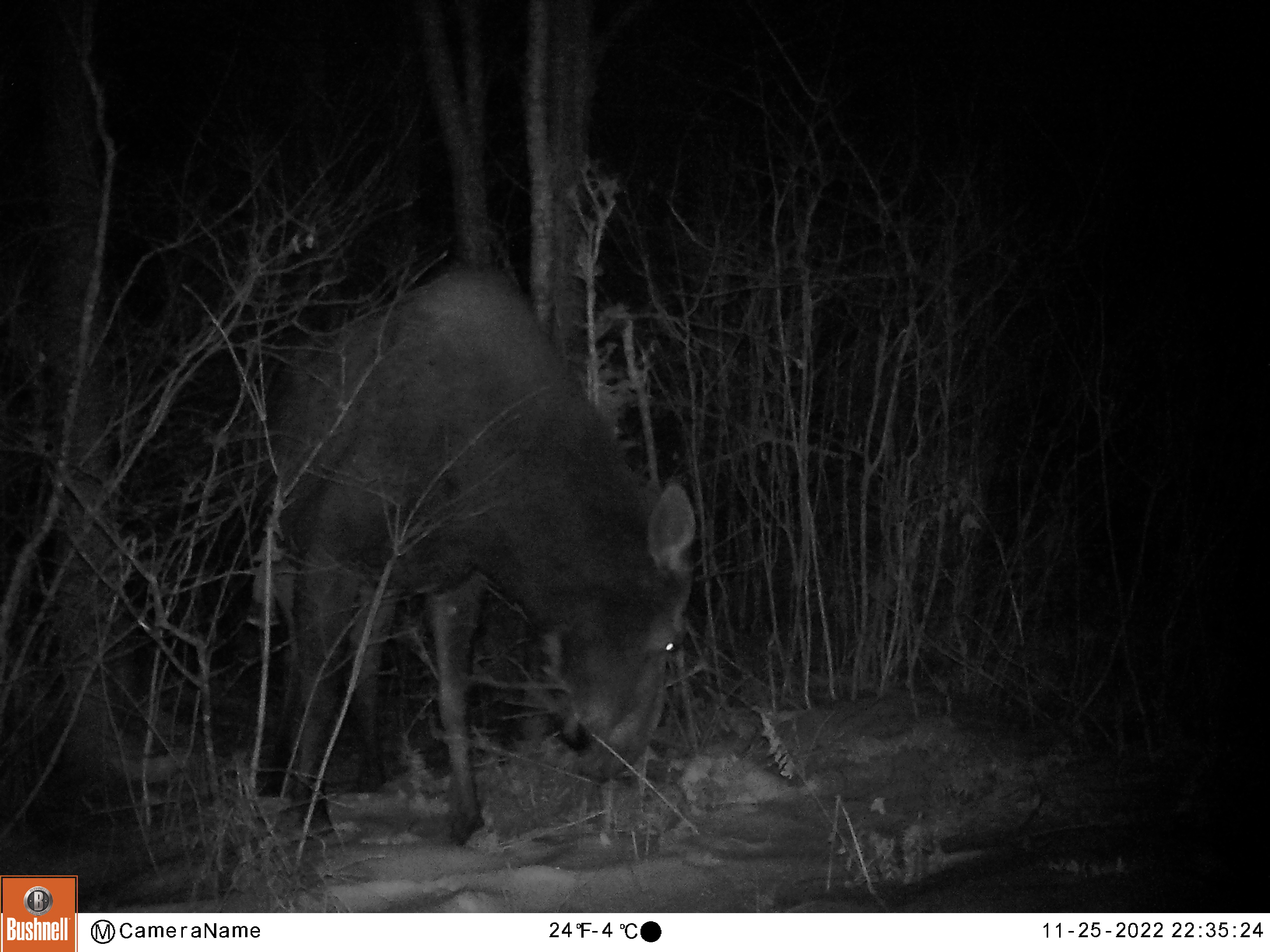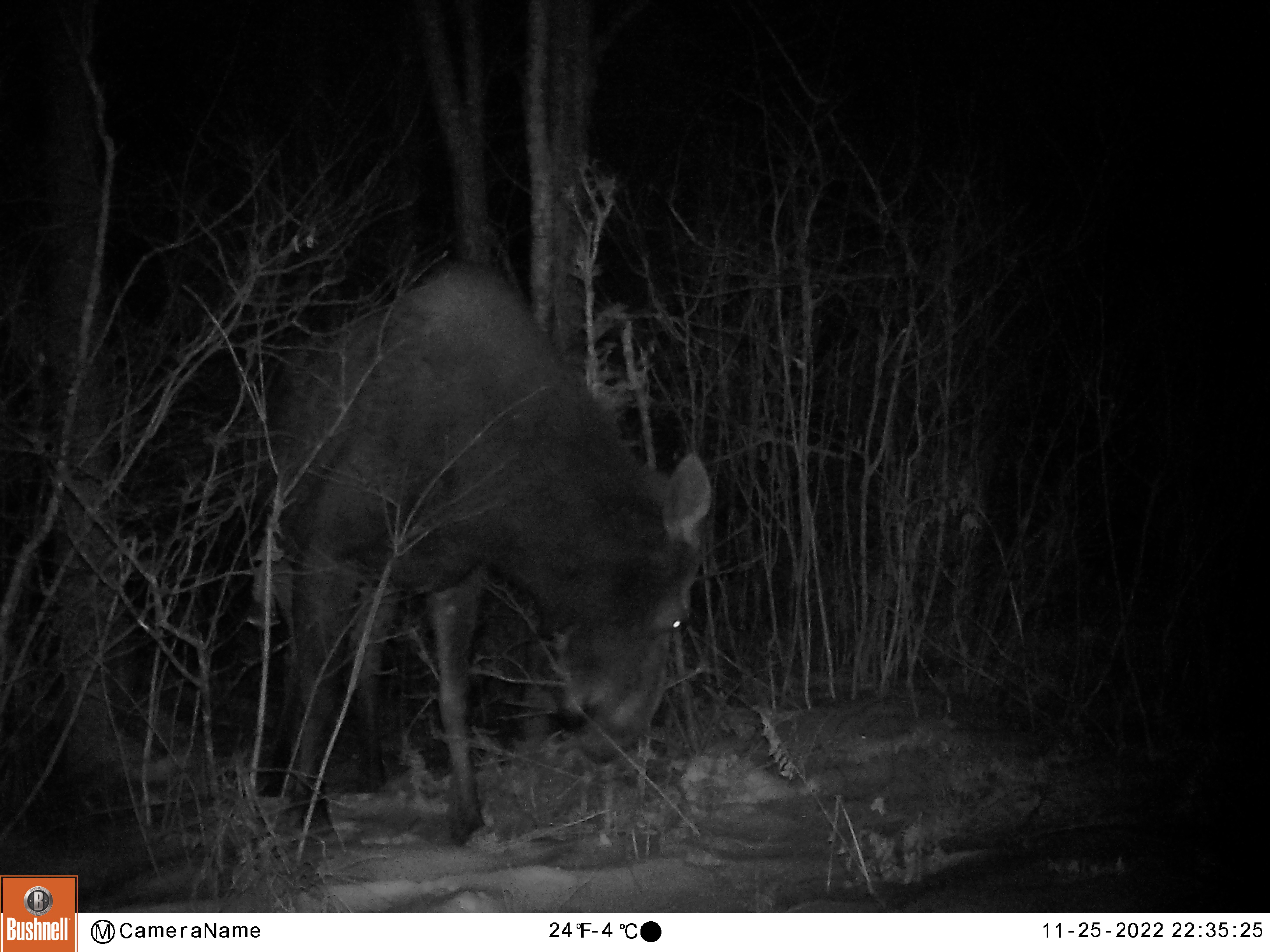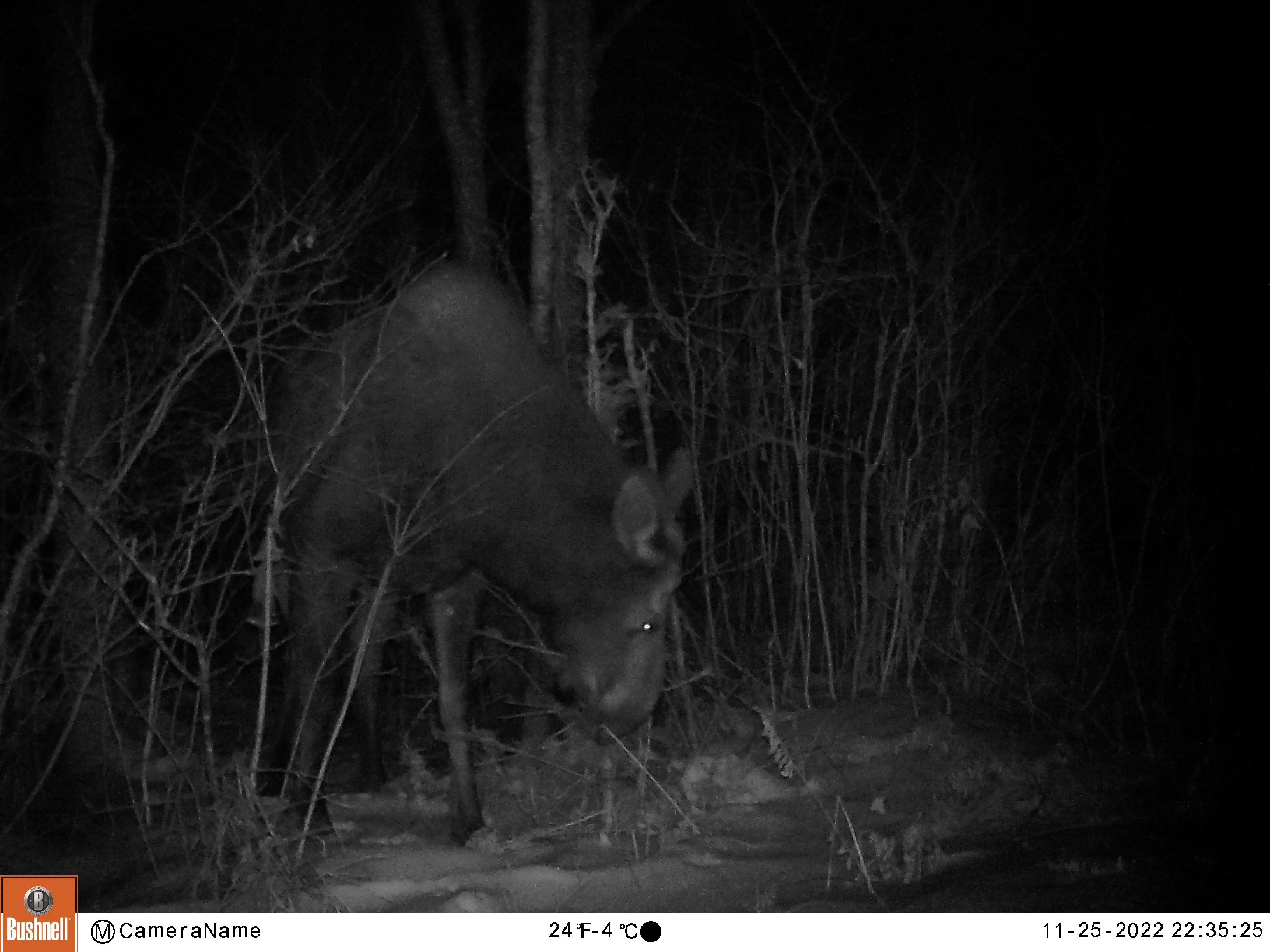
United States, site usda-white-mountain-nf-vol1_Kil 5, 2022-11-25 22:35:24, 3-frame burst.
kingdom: Animalia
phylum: Chordata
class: Mammalia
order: Artiodactyla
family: Cervidae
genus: Alces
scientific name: Alces alces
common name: moose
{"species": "moose (Alces alces)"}